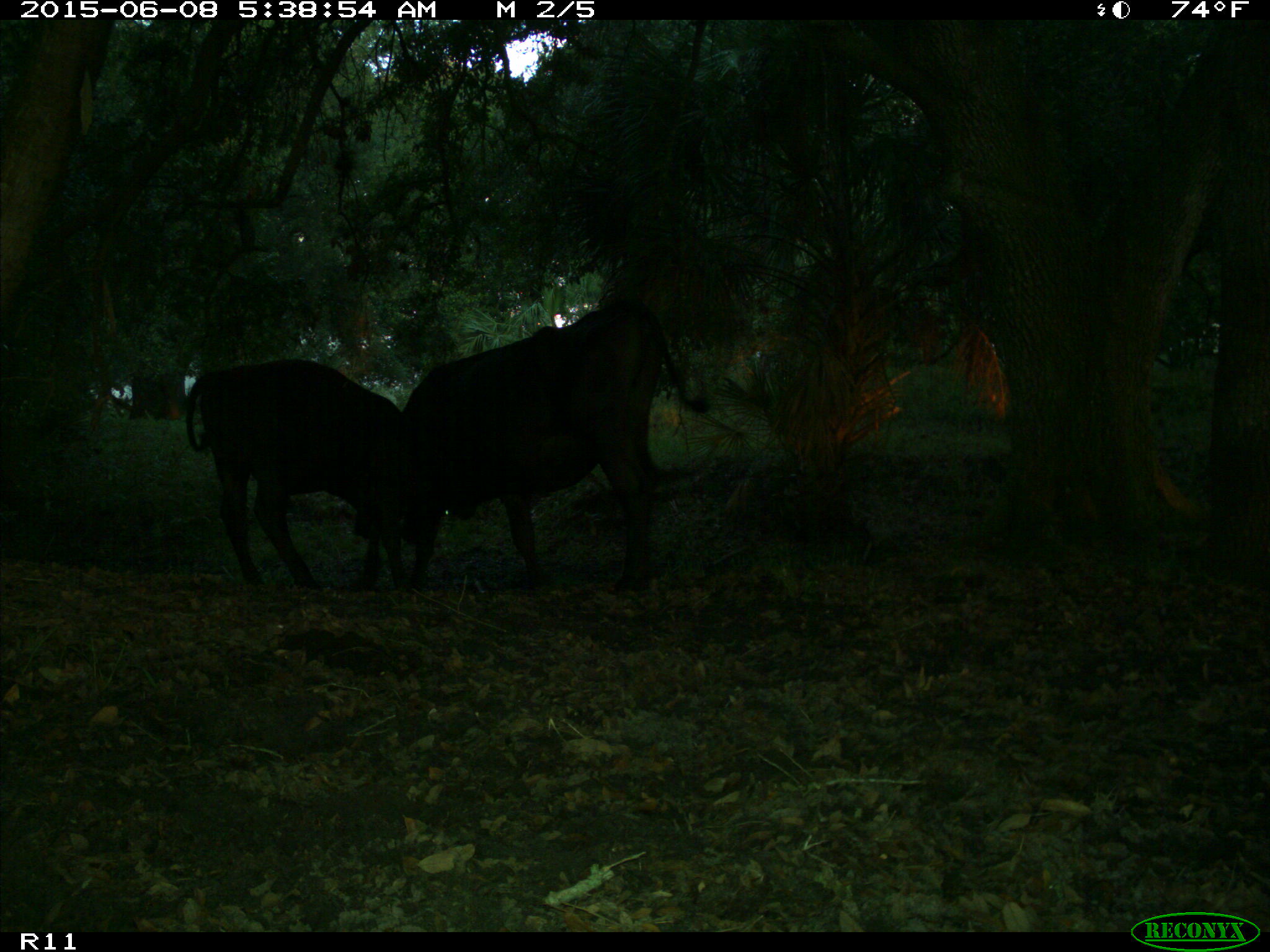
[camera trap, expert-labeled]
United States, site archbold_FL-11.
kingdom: Animalia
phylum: Chordata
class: Mammalia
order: Artiodactyla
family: Bovidae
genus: Bos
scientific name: Bos taurus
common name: domestic cow